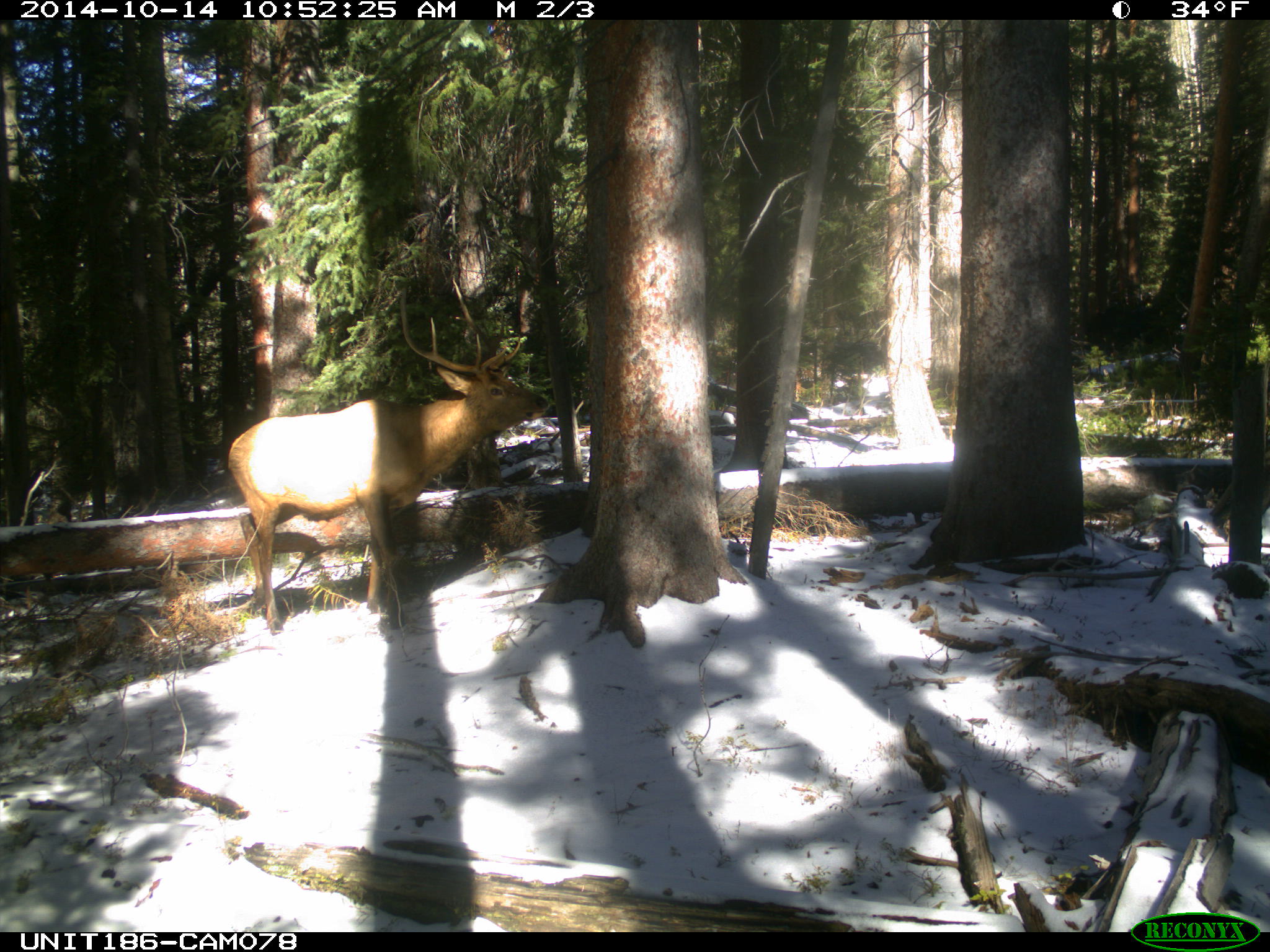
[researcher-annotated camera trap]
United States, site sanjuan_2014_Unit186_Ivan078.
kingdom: Animalia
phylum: Chordata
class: Mammalia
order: Artiodactyla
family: Cervidae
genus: Cervus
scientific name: Cervus elaphus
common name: red deer